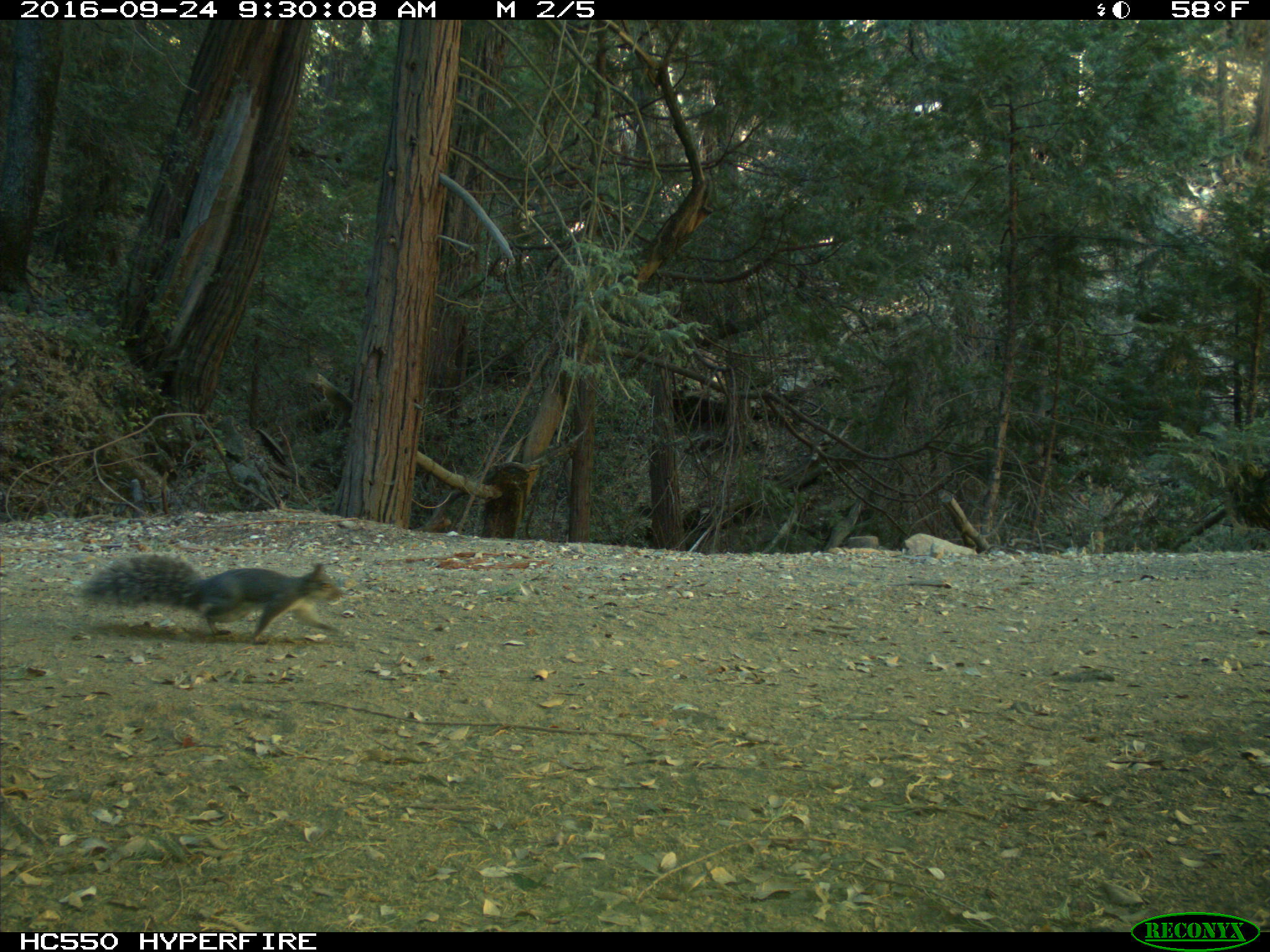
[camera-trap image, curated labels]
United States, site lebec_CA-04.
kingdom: Animalia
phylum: Chordata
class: Mammalia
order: Rodentia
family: Sciuridae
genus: Sciurus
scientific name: Sciurus carolinensis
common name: eastern gray squirrel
Sciurus carolinensis (eastern gray squirrel).